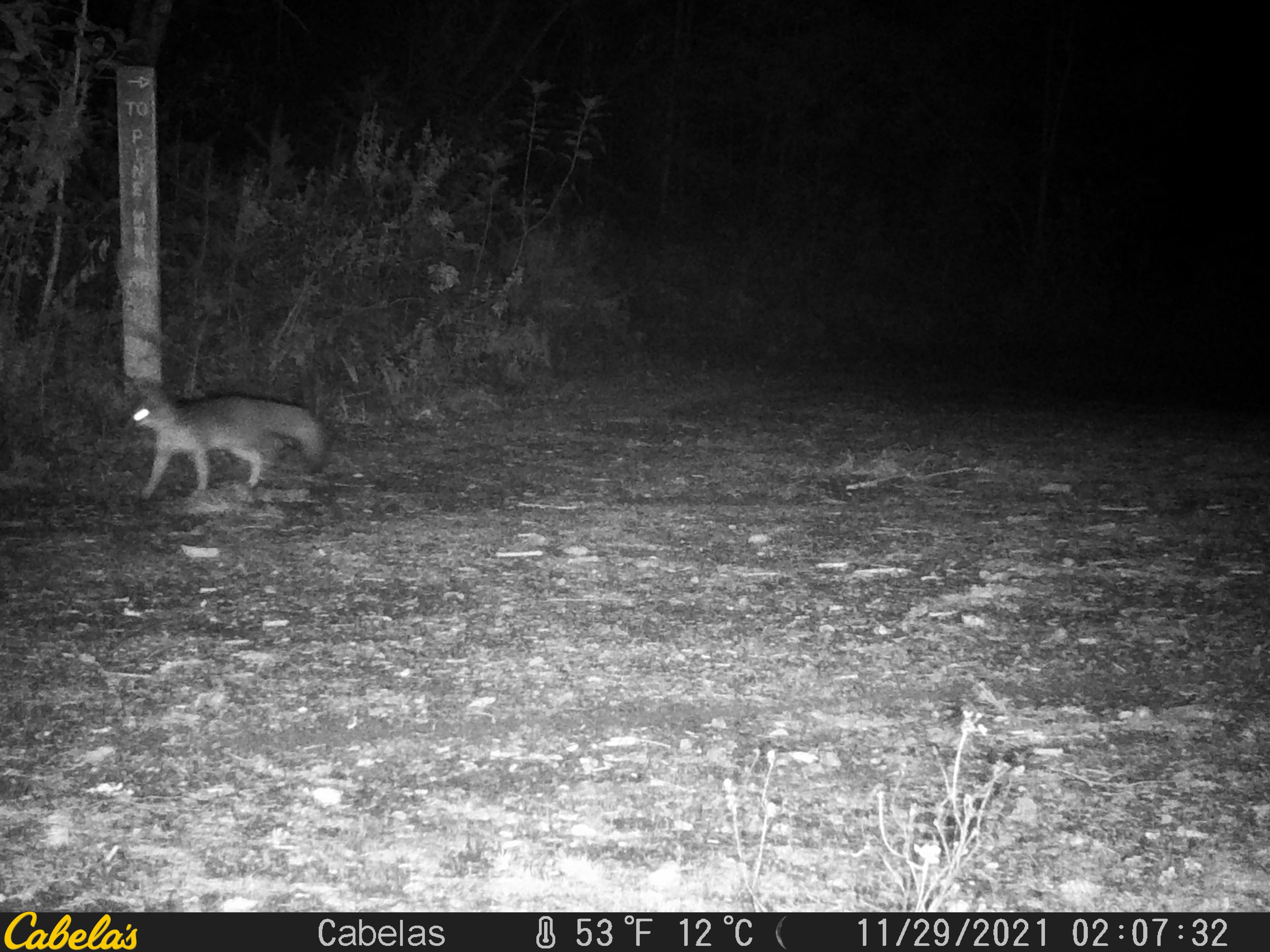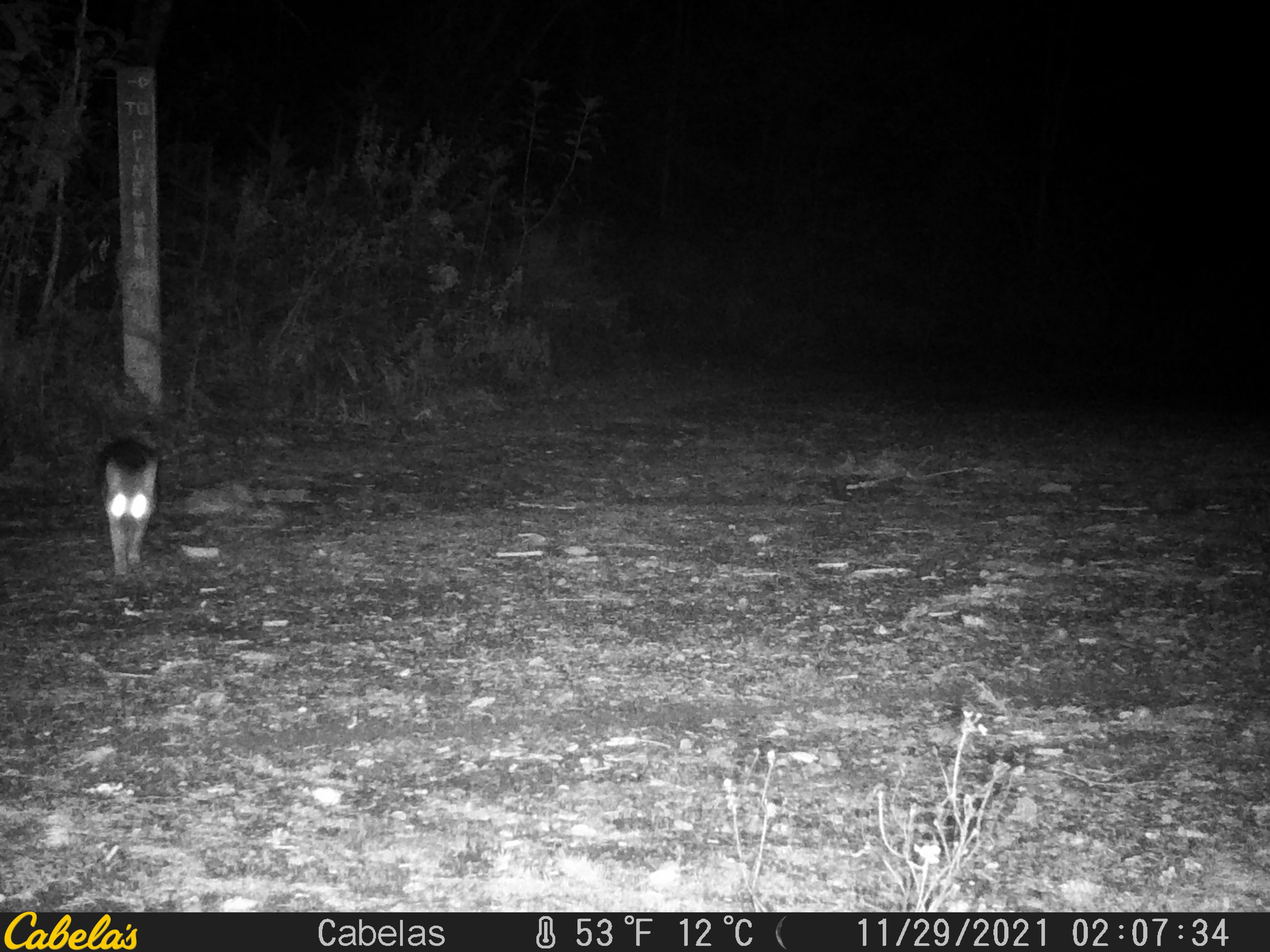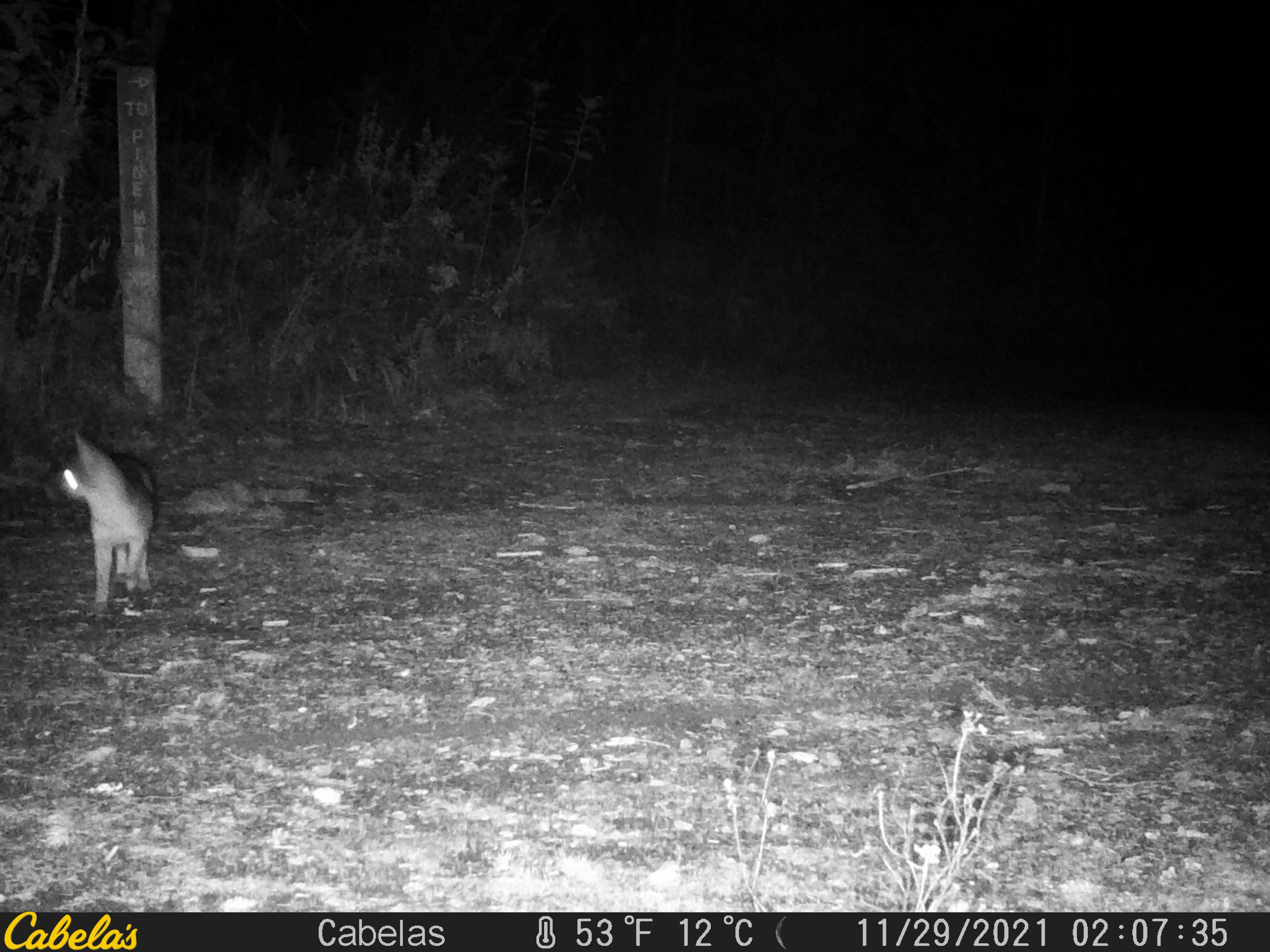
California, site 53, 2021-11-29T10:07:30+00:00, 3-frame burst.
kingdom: Animalia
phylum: Chordata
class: Mammalia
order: Carnivora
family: Canidae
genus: Urocyon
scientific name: Urocyon cinereoargenteus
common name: gray fox